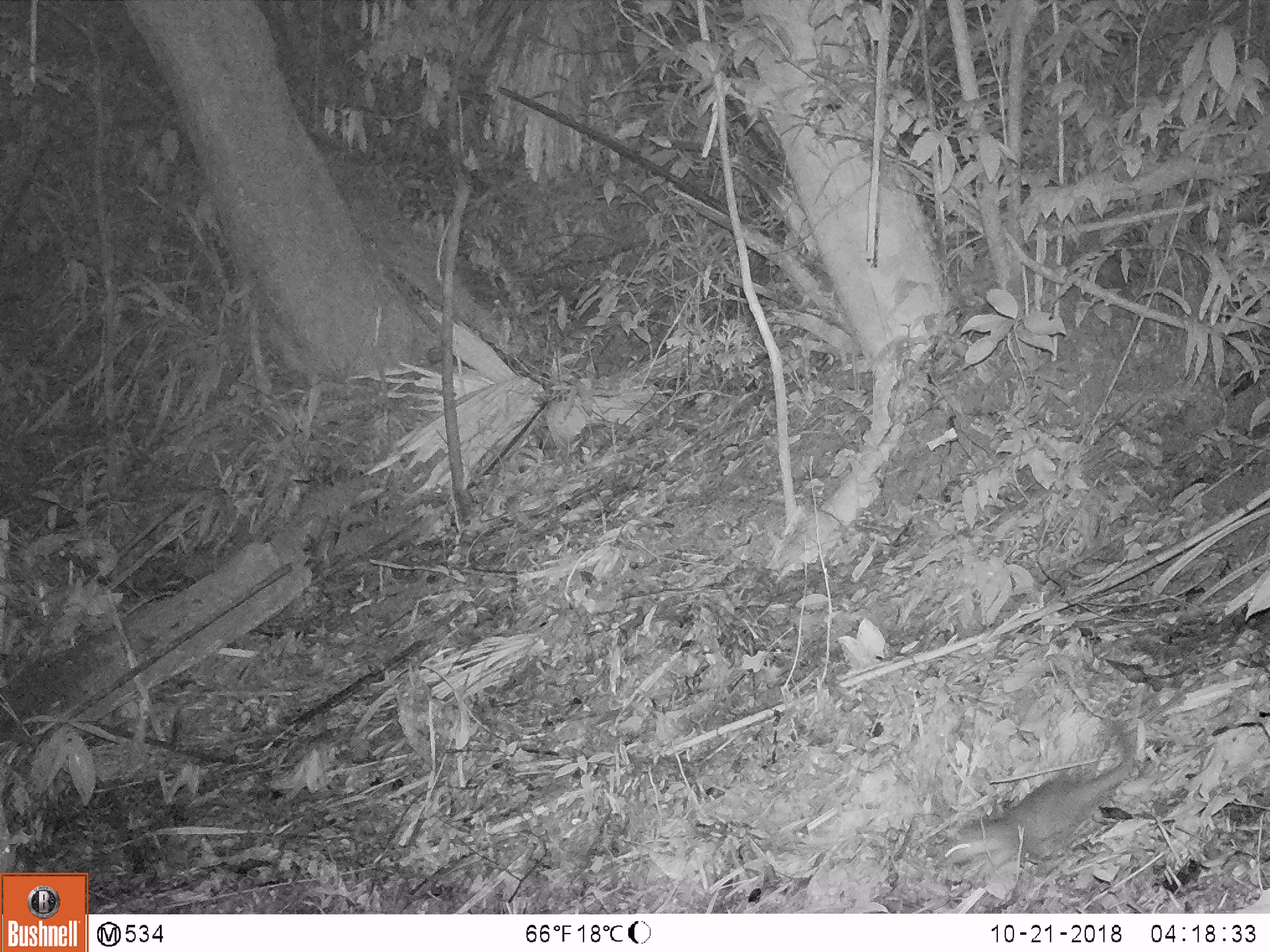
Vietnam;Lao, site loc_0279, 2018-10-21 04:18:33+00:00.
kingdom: Animalia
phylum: Chordata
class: Mammalia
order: Carnivora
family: Mustelidae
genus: Melogale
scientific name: Melogale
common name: ferret badger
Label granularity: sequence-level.